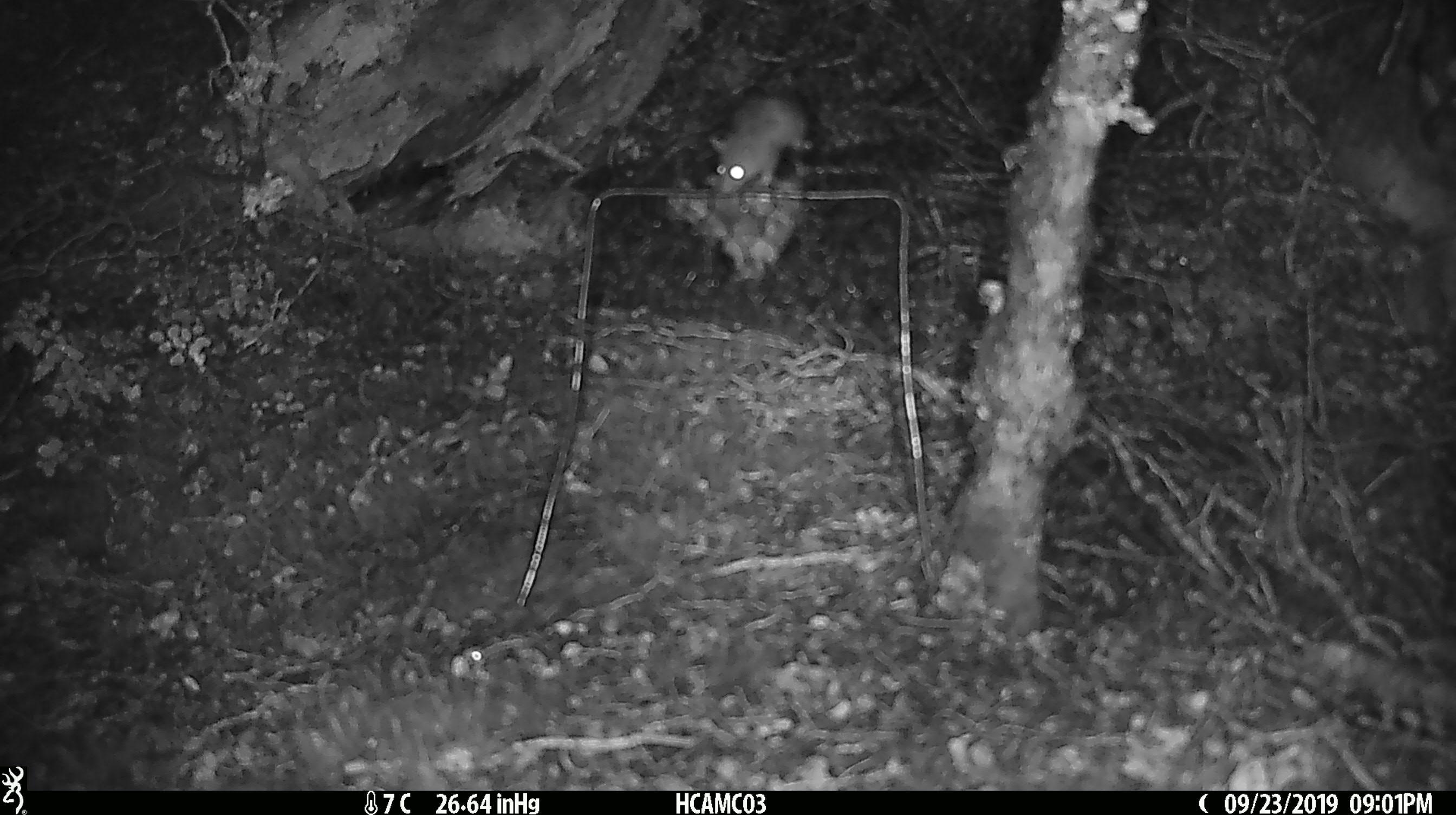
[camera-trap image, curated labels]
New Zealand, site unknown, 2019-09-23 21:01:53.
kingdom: Animalia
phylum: Chordata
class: Mammalia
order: Rodentia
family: Muridae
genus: Mus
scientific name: Mus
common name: mouse